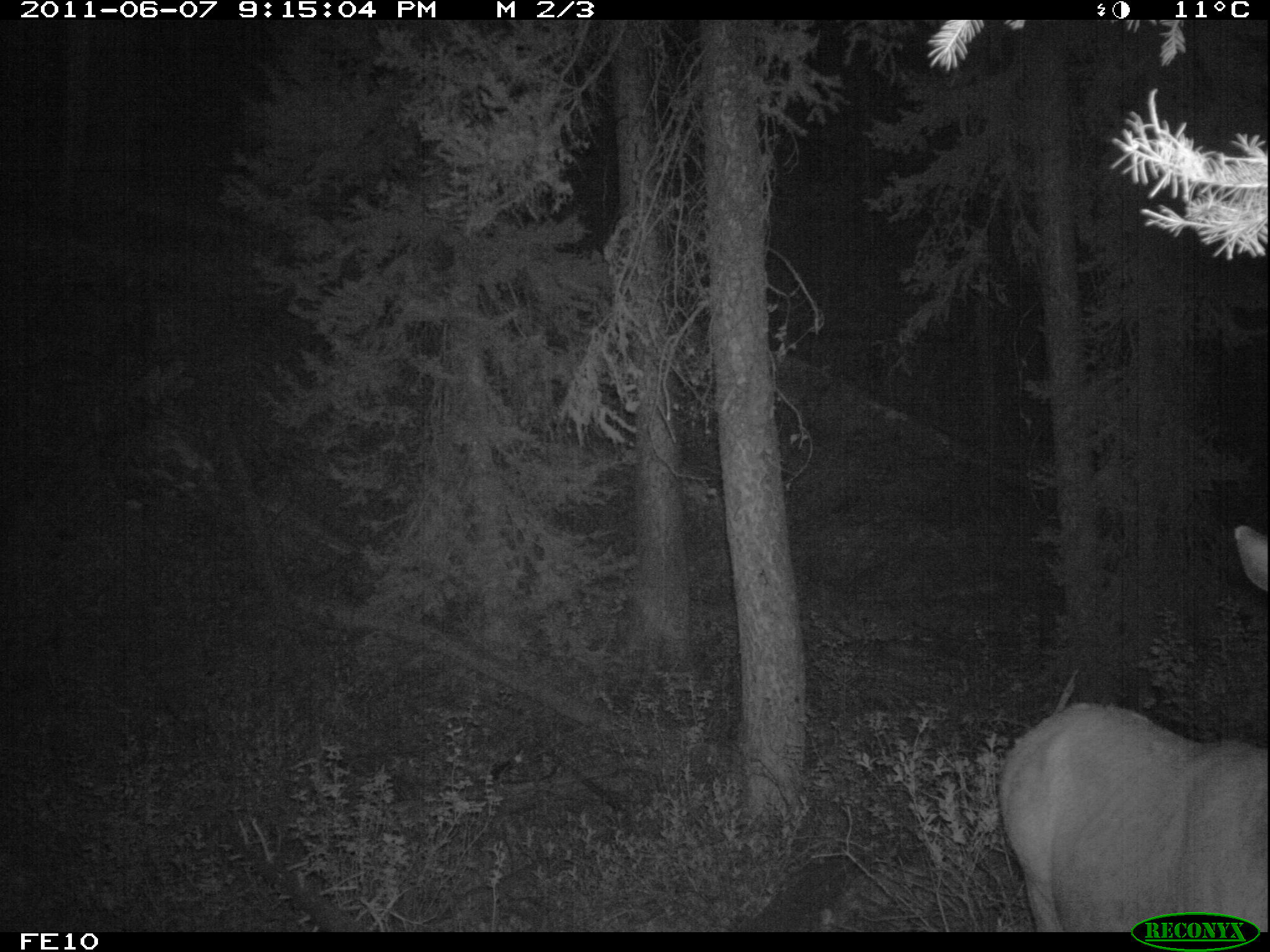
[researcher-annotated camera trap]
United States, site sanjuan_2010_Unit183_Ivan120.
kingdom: Animalia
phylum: Chordata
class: Mammalia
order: Artiodactyla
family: Cervidae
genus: Cervus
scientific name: Cervus elaphus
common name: red deer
Cervus elaphus (red deer).